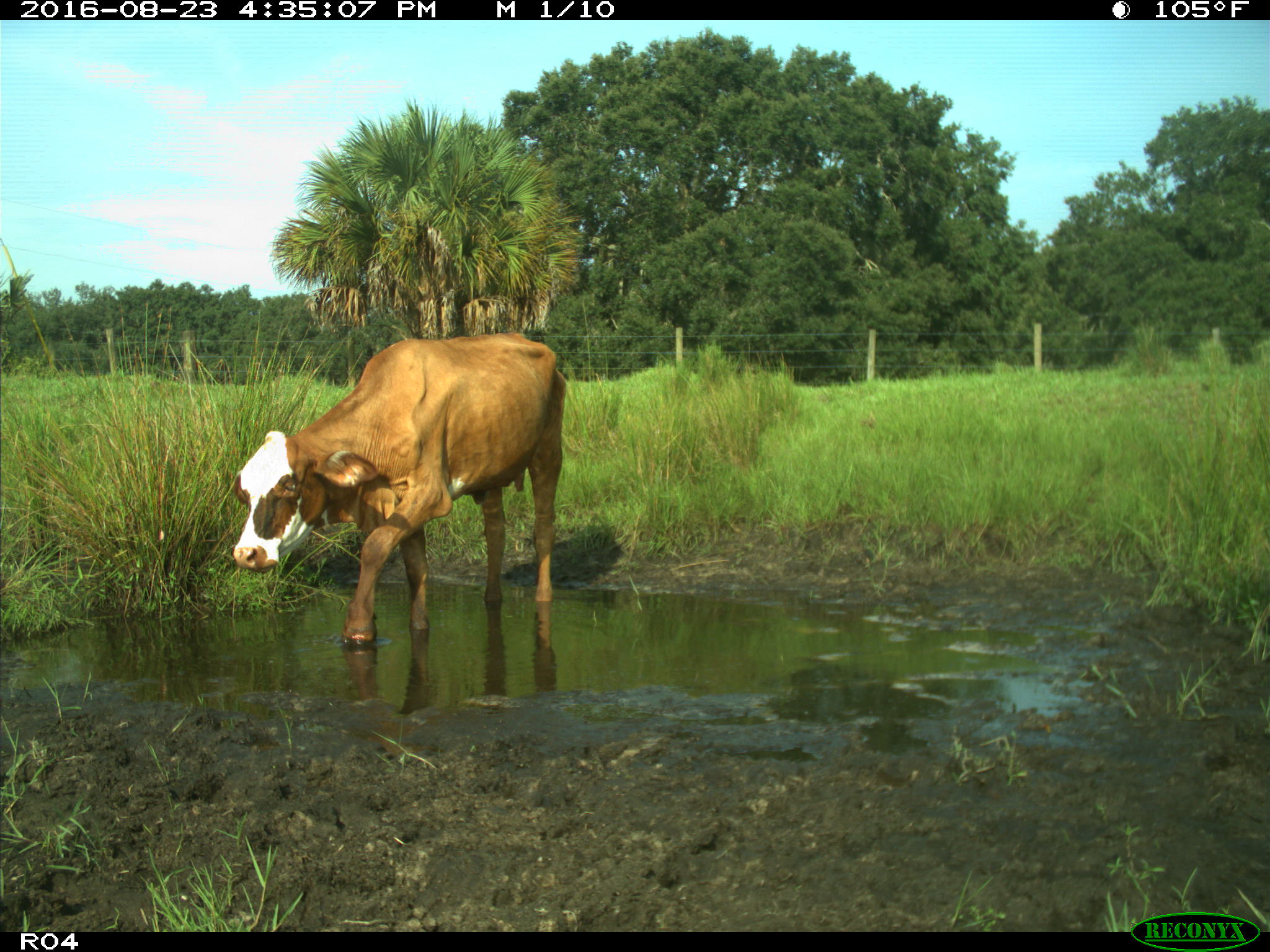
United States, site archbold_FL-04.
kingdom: Animalia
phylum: Chordata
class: Mammalia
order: Artiodactyla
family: Bovidae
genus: Bos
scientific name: Bos taurus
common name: domestic cow